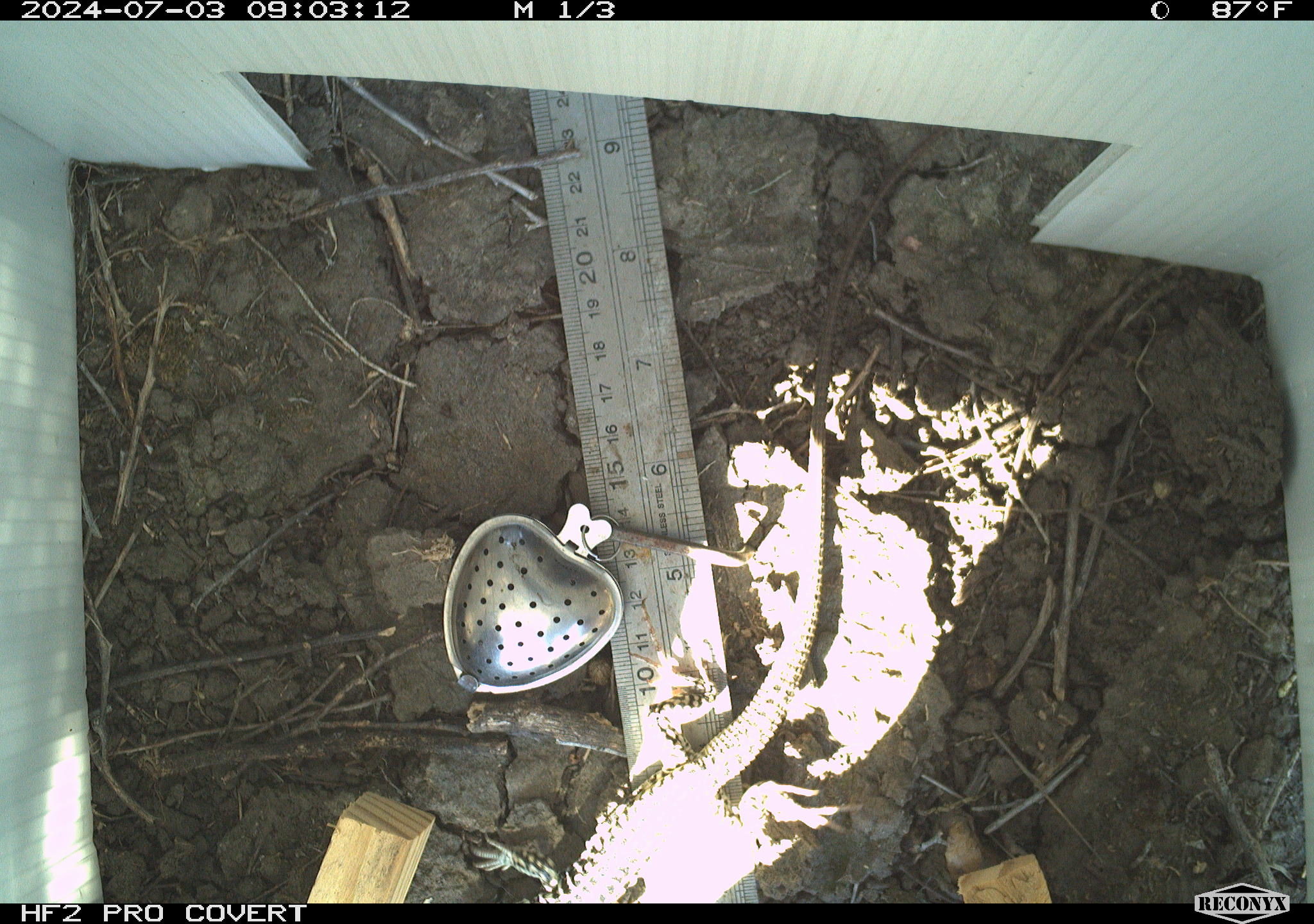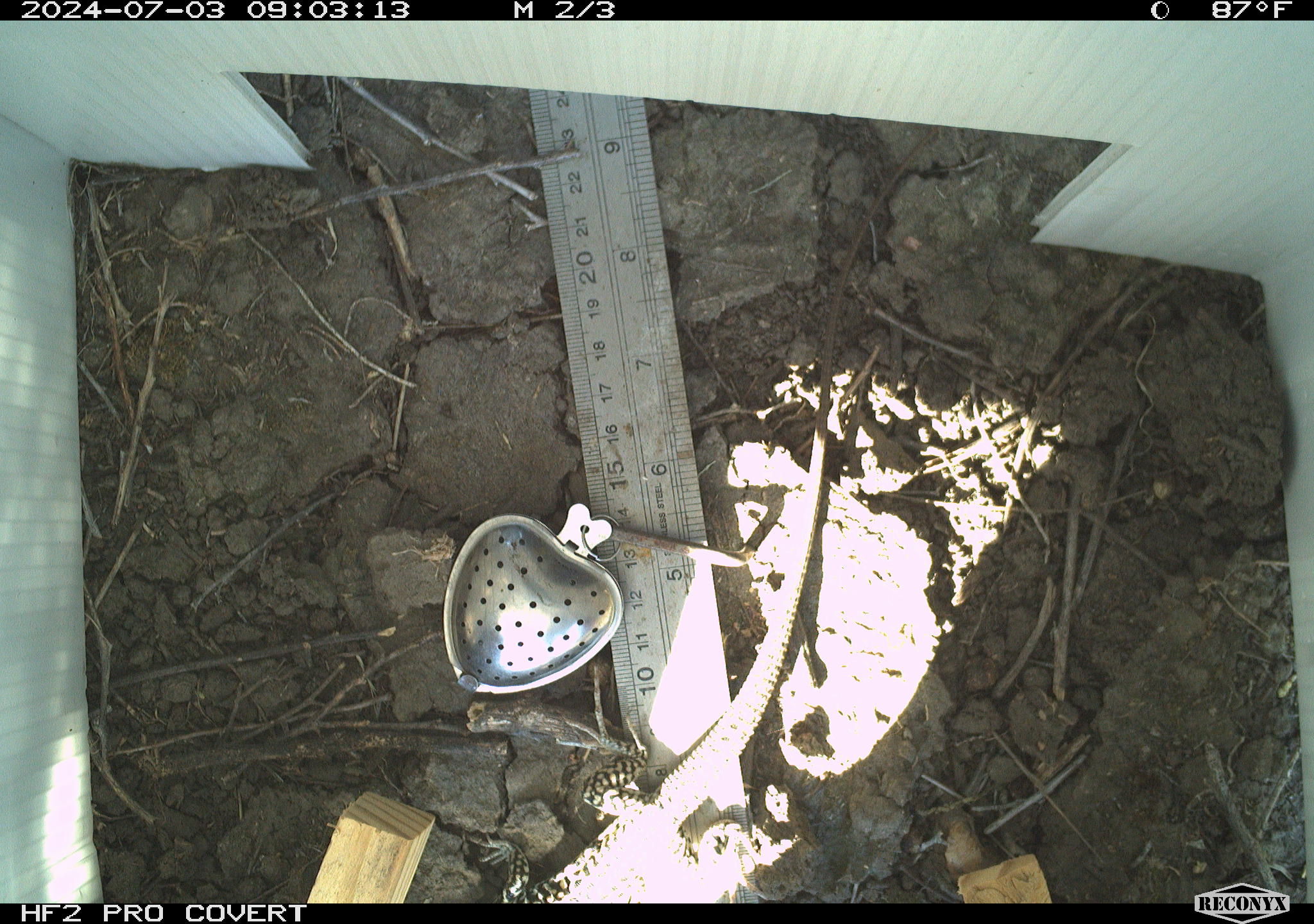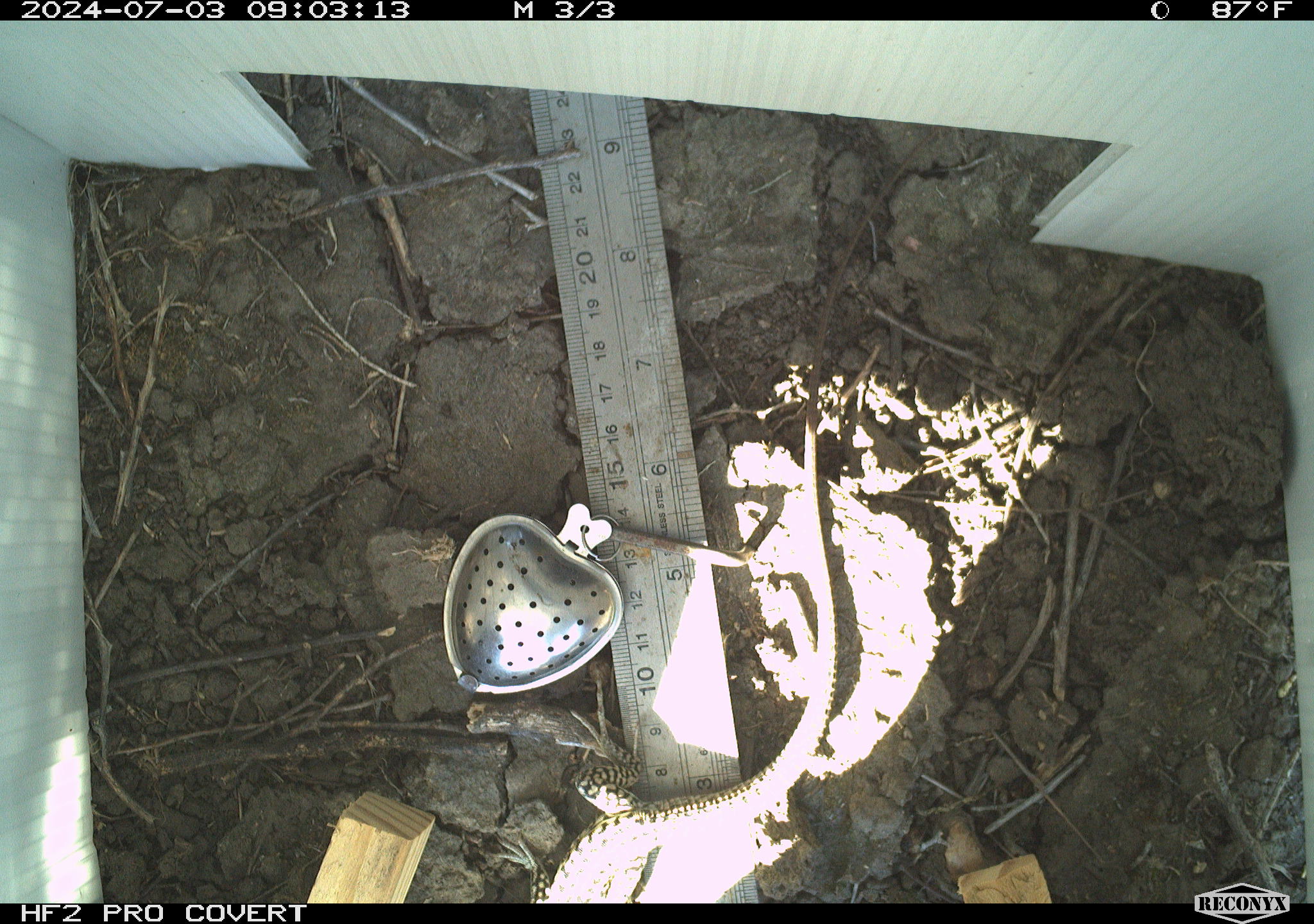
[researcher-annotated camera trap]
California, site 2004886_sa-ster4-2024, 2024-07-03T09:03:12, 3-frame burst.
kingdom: Animalia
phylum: Chordata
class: Reptilia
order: Squamata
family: Teiidae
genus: Aspidoscelis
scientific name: Aspidoscelis tigris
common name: western whiptail